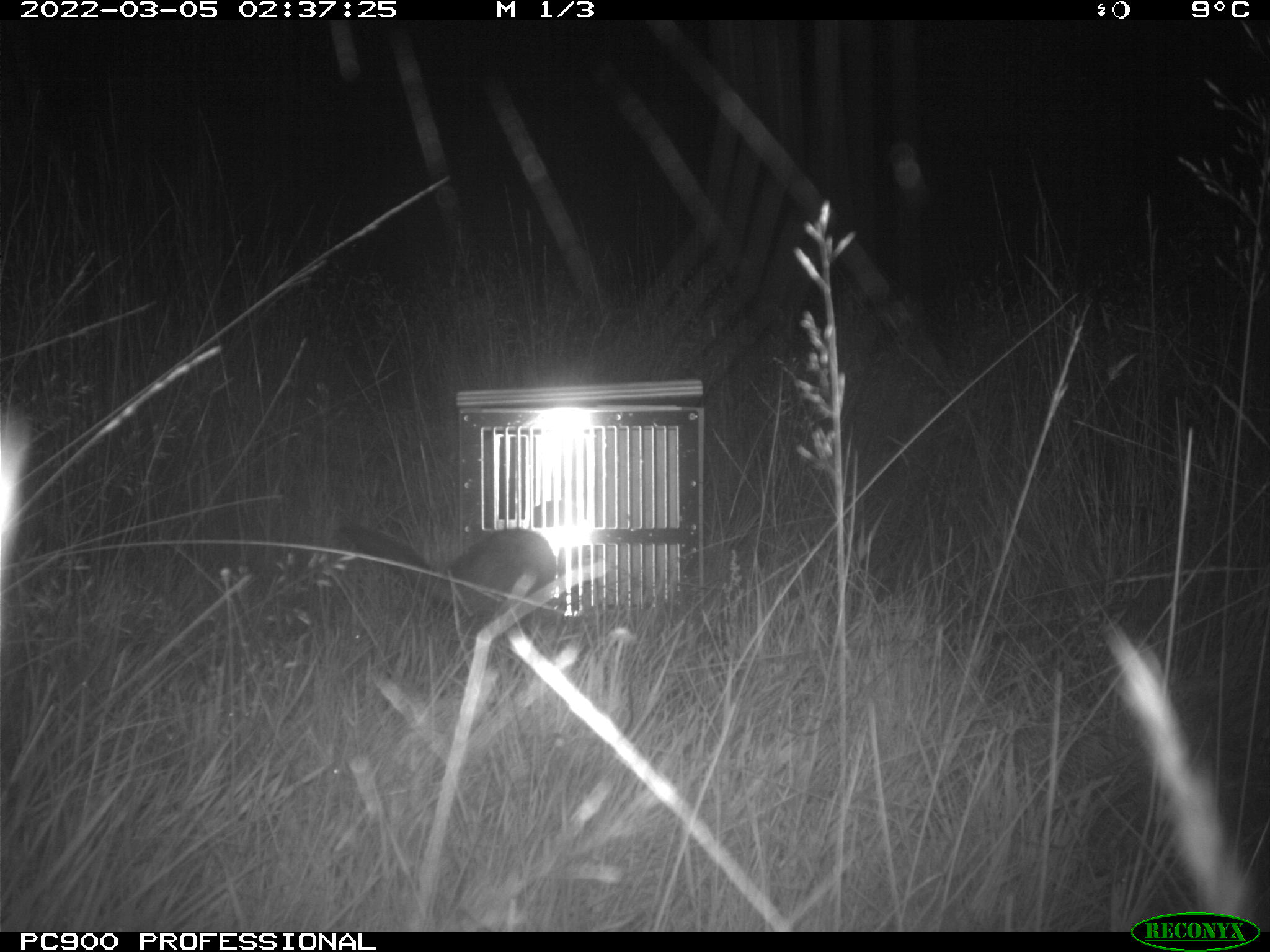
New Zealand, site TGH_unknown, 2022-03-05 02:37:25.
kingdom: Animalia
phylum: Chordata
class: Mammalia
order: Carnivora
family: Mustelidae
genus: Mustela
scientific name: Mustela furo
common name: ferret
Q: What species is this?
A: Ferret (Mustela furo).